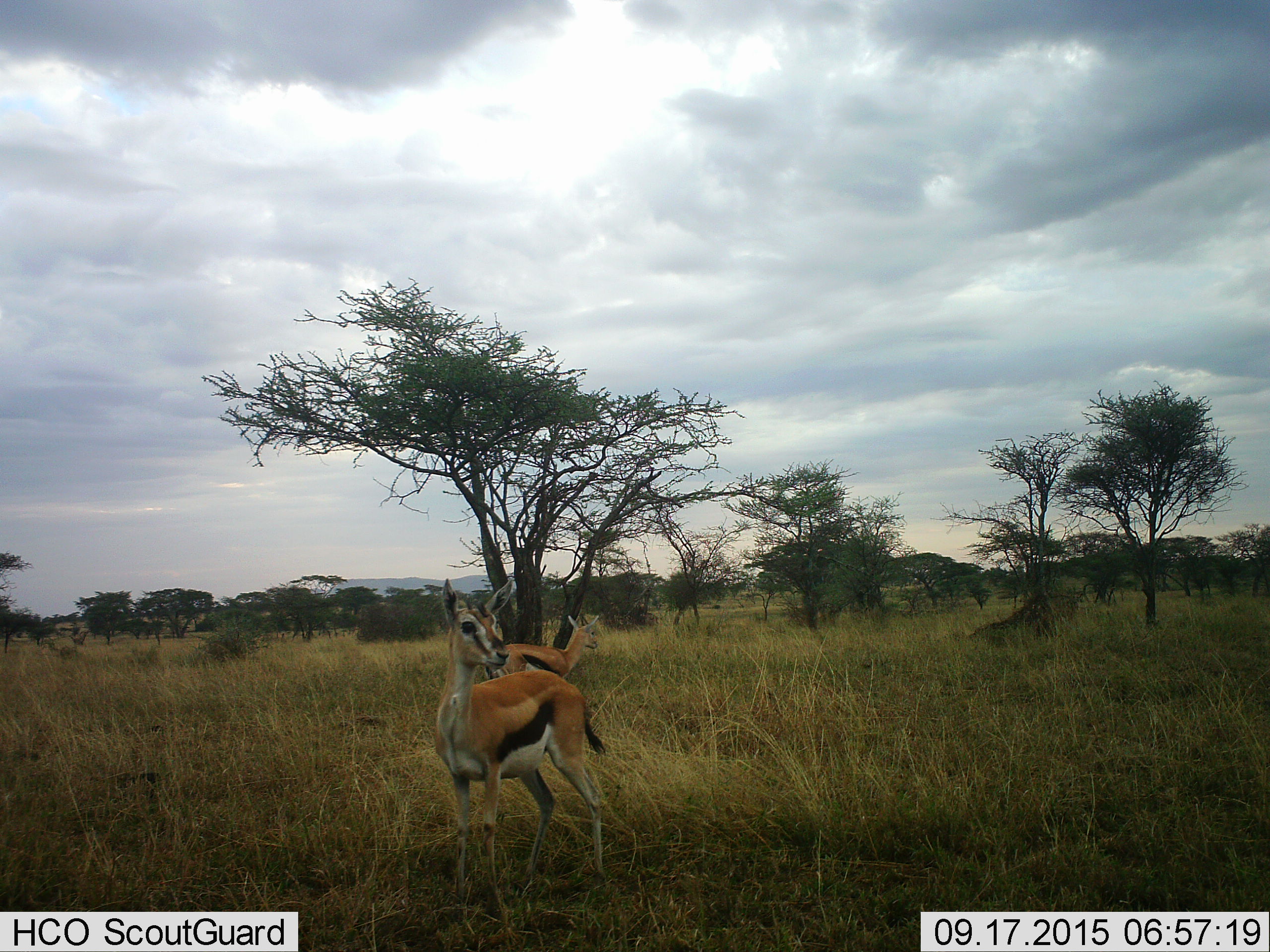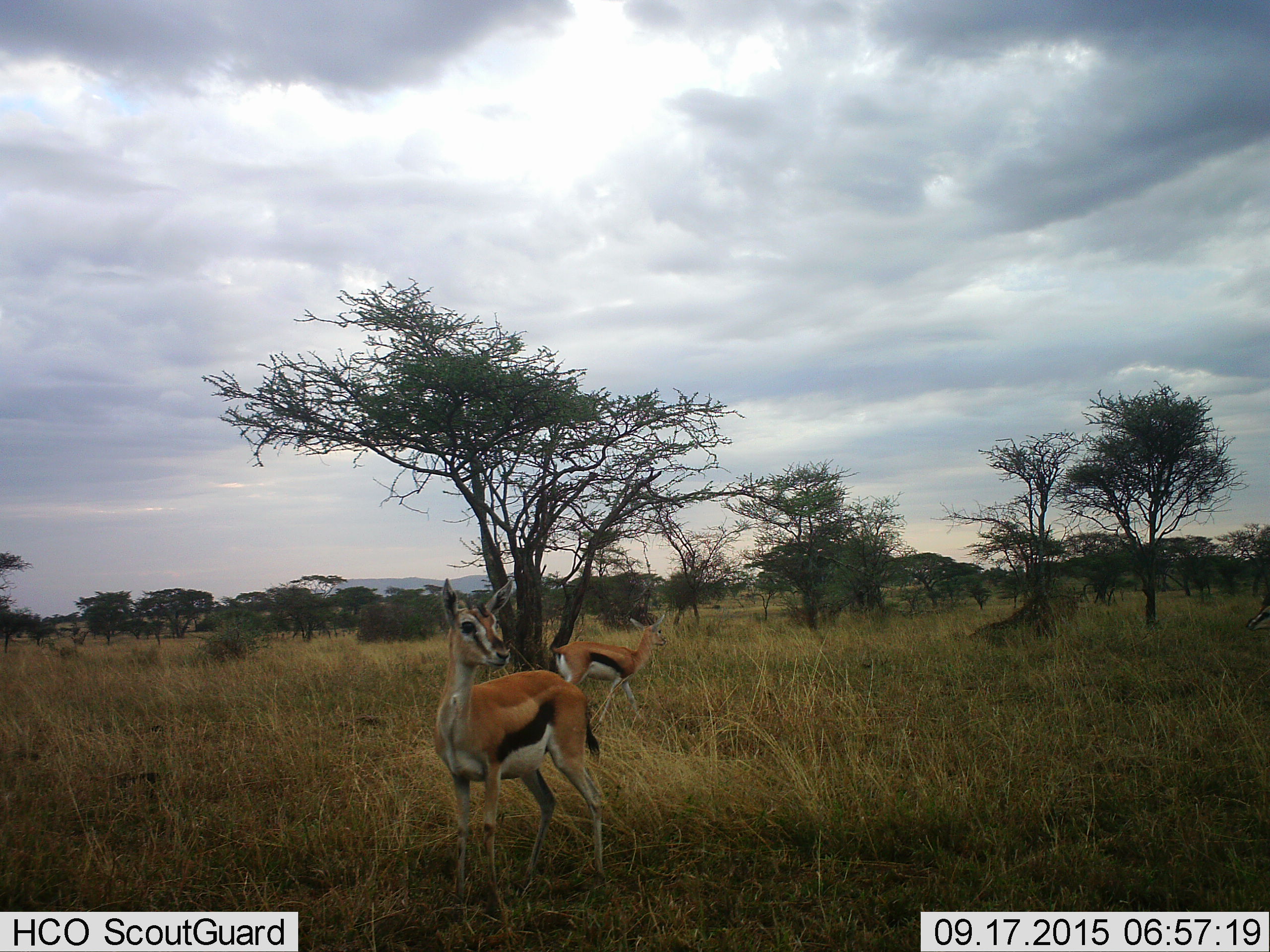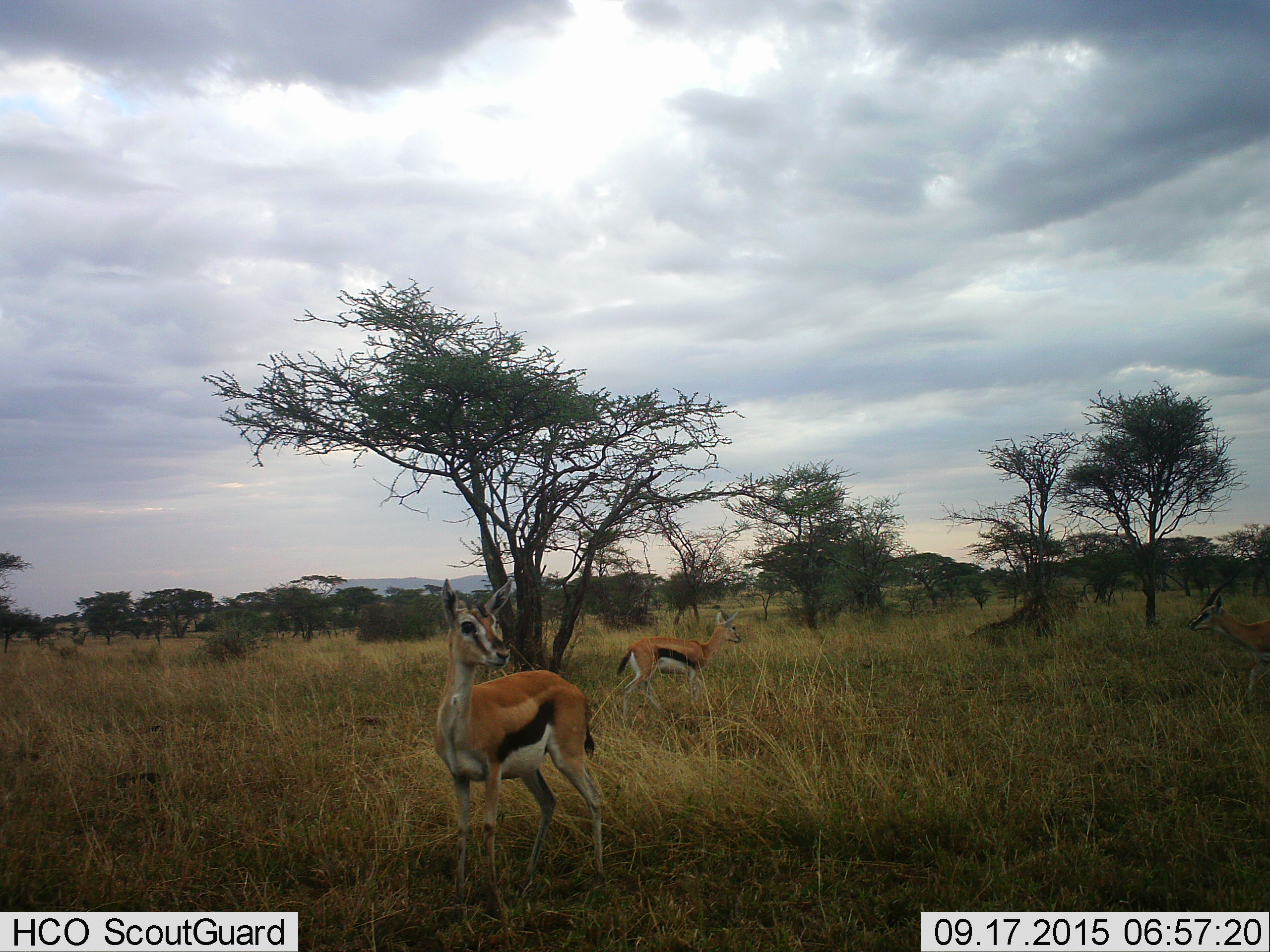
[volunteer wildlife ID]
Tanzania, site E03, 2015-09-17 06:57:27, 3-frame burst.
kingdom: Animalia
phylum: Chordata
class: Mammalia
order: Artiodactyla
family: Bovidae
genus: Eudorcas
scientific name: Eudorcas thomsonii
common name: thomson's gazelle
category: gazellethomsons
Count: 3.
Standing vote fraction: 100%.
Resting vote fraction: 0%.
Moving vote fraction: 58%.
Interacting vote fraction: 0%.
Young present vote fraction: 0%.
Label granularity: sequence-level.